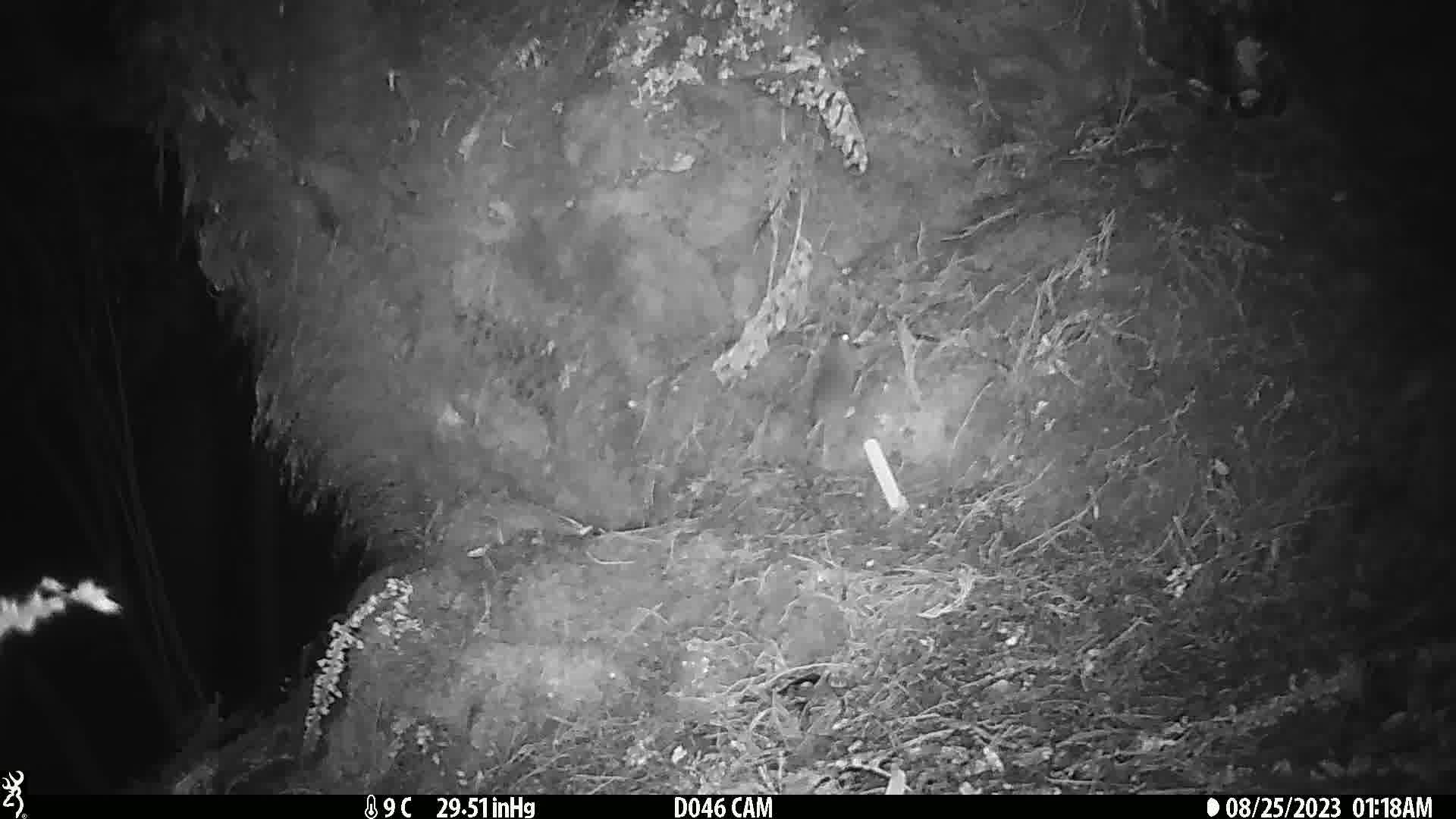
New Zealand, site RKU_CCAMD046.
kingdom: Animalia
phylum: Chordata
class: Mammalia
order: Rodentia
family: Muridae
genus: Rattus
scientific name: Rattus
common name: rat